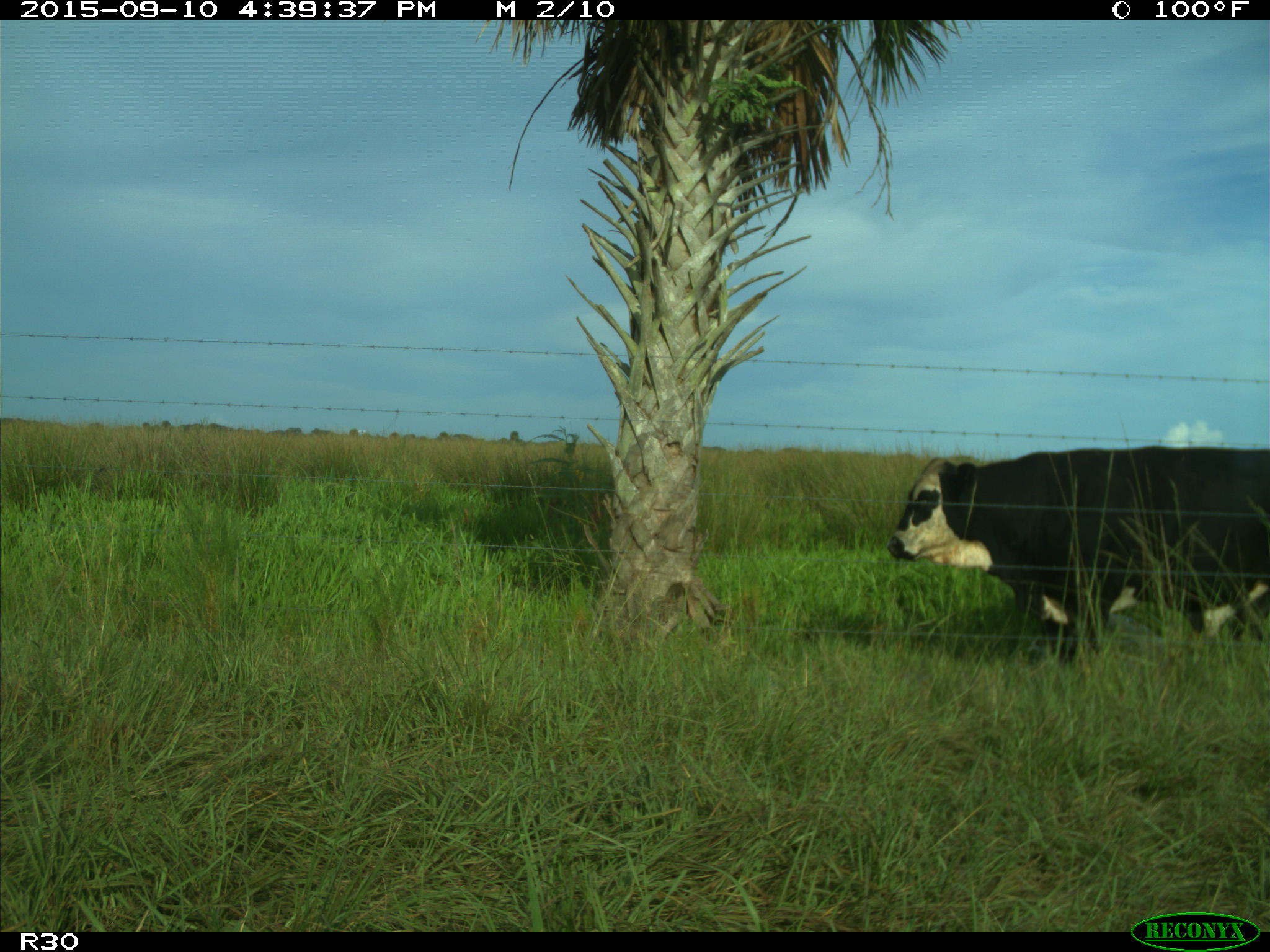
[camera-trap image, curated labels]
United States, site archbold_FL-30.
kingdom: Animalia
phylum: Chordata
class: Mammalia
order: Artiodactyla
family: Bovidae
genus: Bos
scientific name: Bos taurus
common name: domestic cow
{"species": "Bos taurus (domestic cow)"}